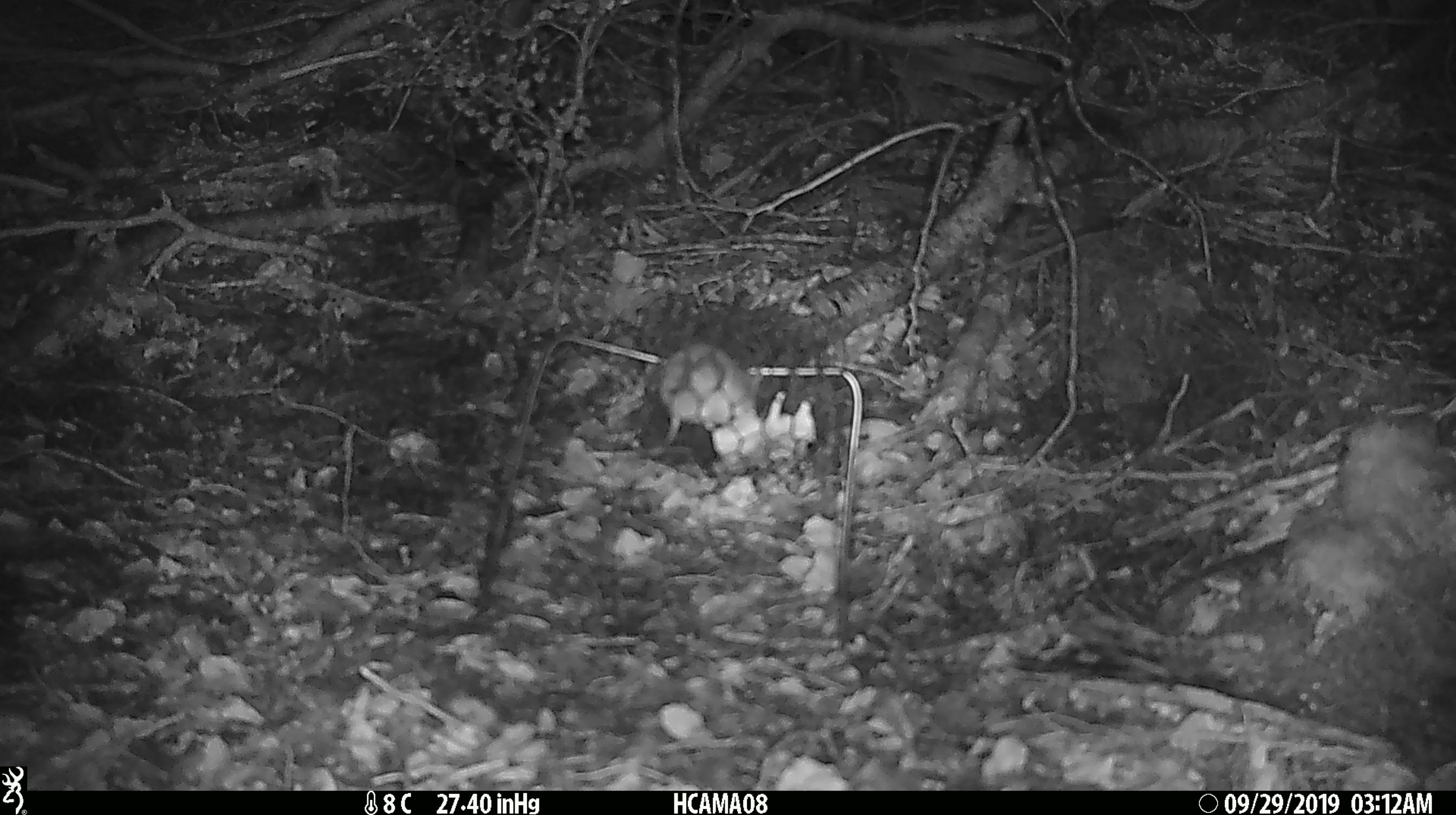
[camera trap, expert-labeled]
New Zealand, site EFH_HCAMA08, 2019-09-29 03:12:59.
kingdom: Animalia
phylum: Chordata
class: Mammalia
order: Rodentia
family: Muridae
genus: Mus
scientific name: Mus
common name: mouse